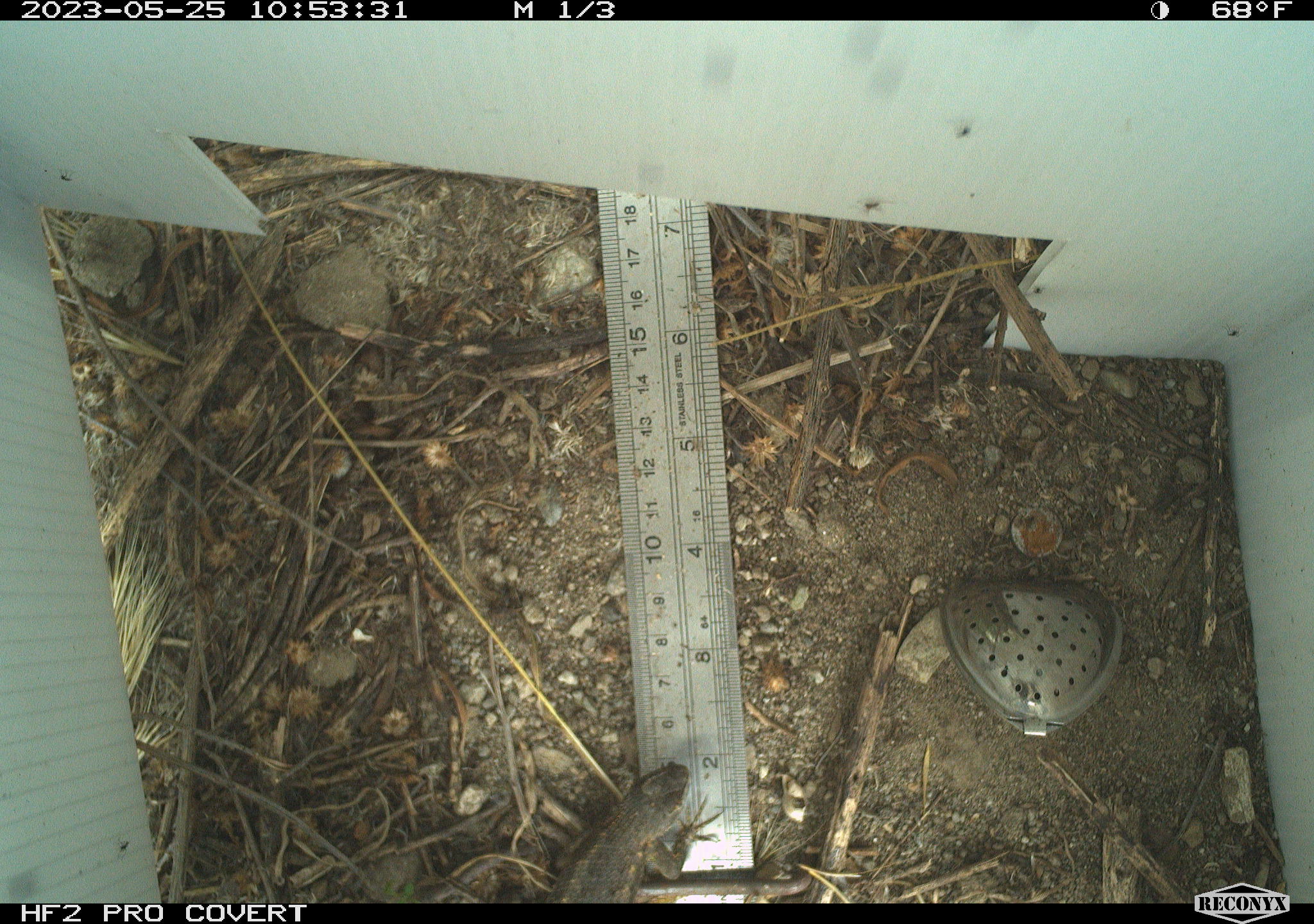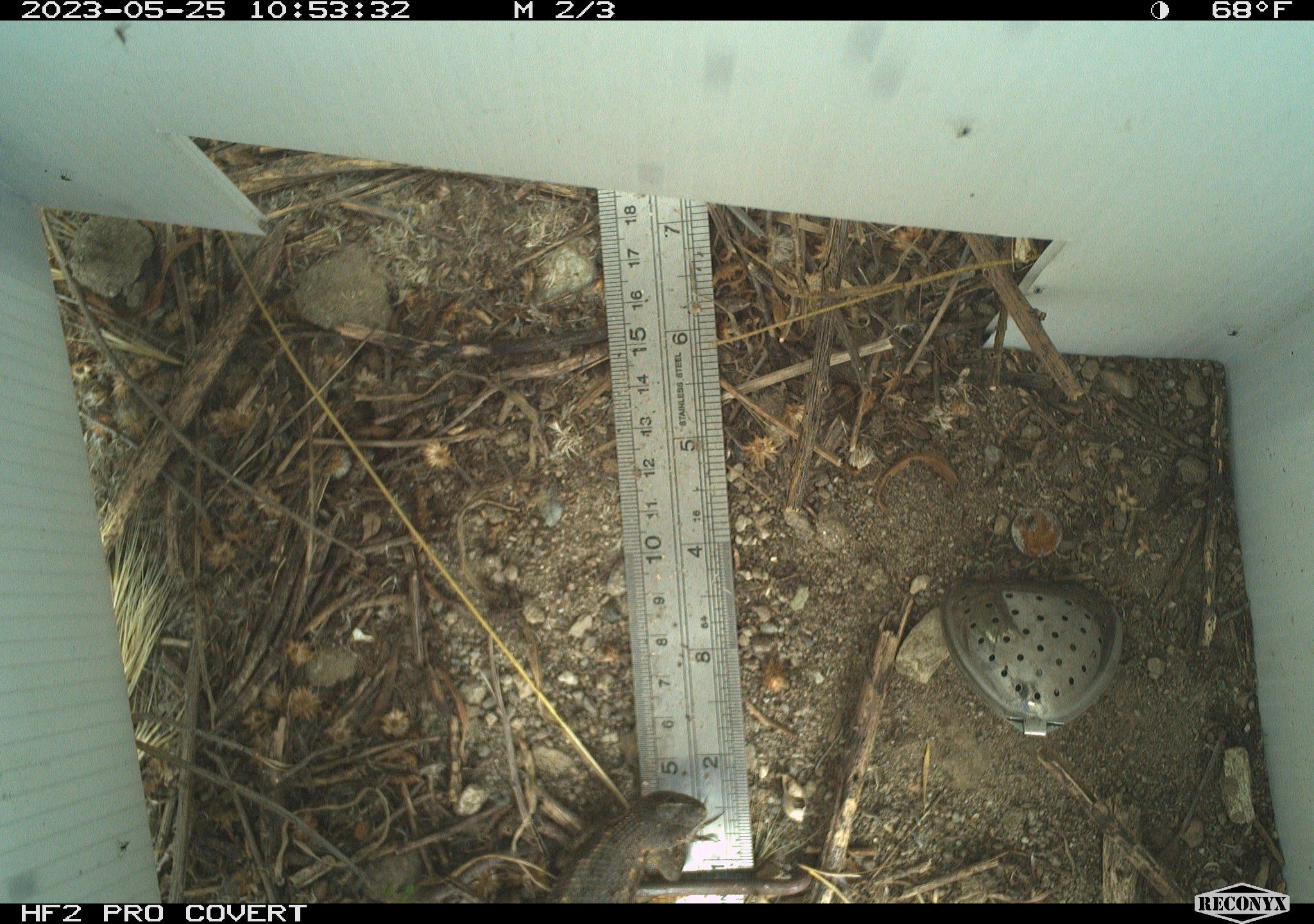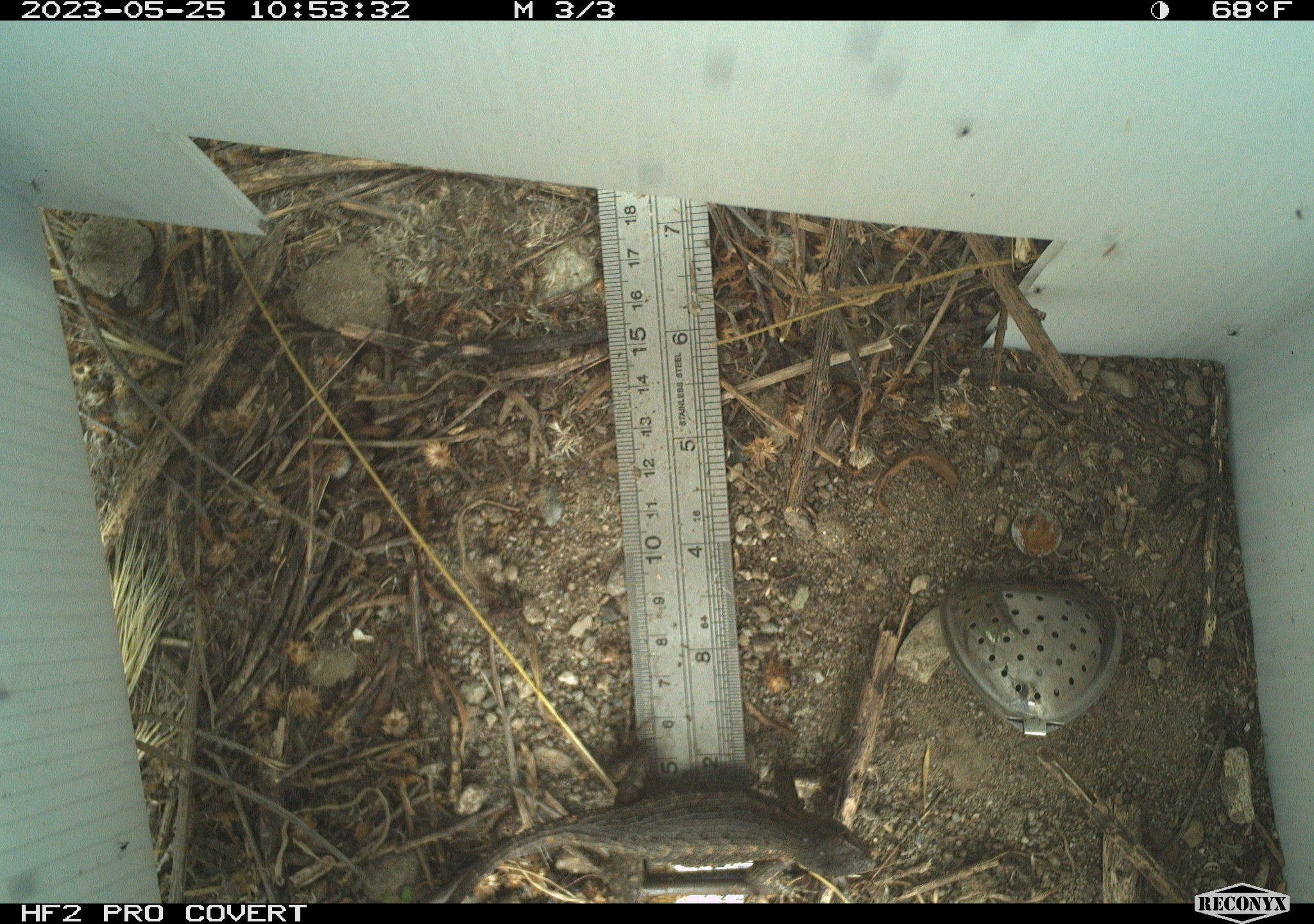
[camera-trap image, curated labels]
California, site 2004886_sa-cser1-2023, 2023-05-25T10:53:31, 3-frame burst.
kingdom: Animalia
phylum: Chordata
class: Reptilia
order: Squamata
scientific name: Squamata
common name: lizards and snakes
Lizards and snakes (Squamata).